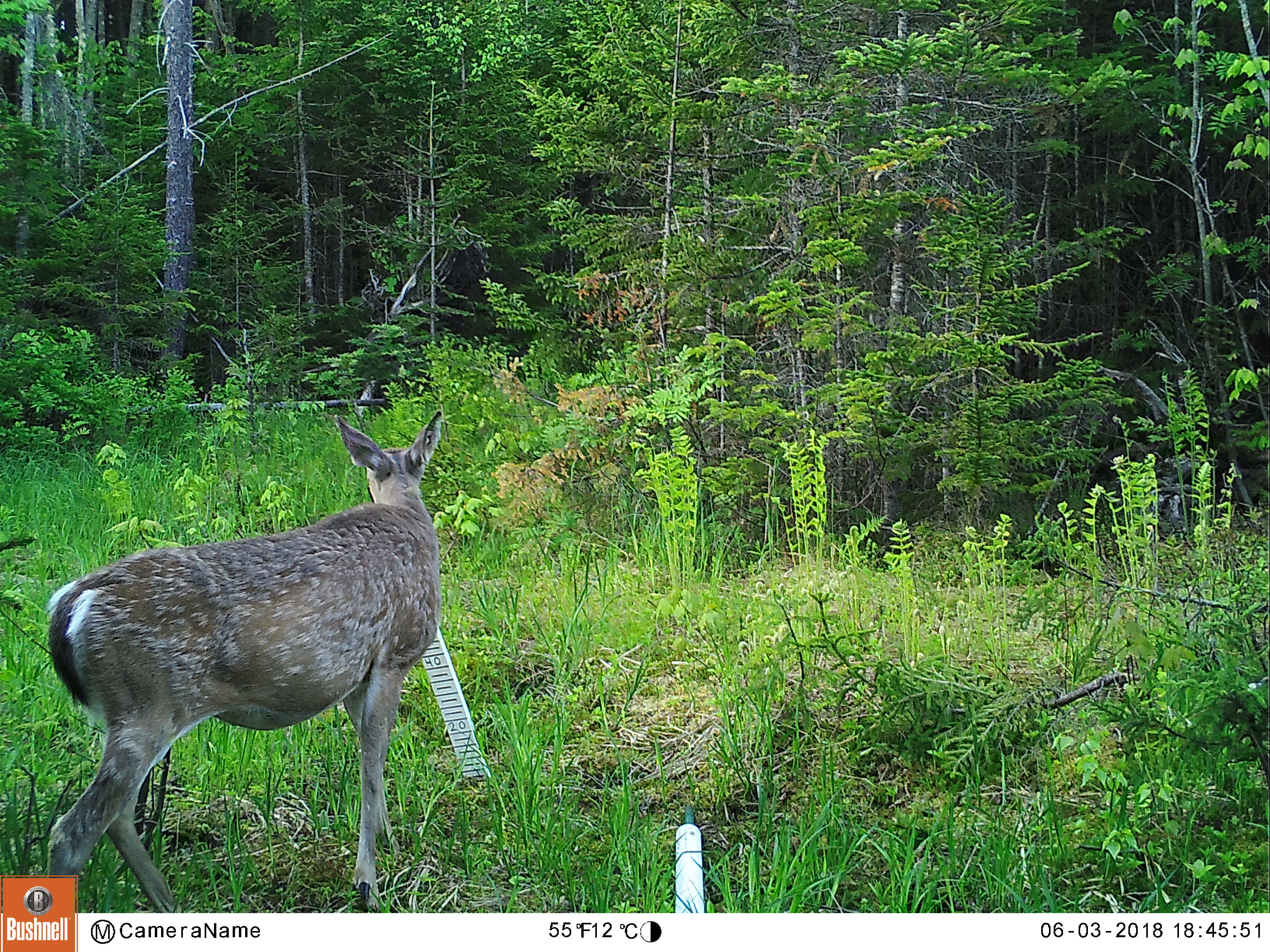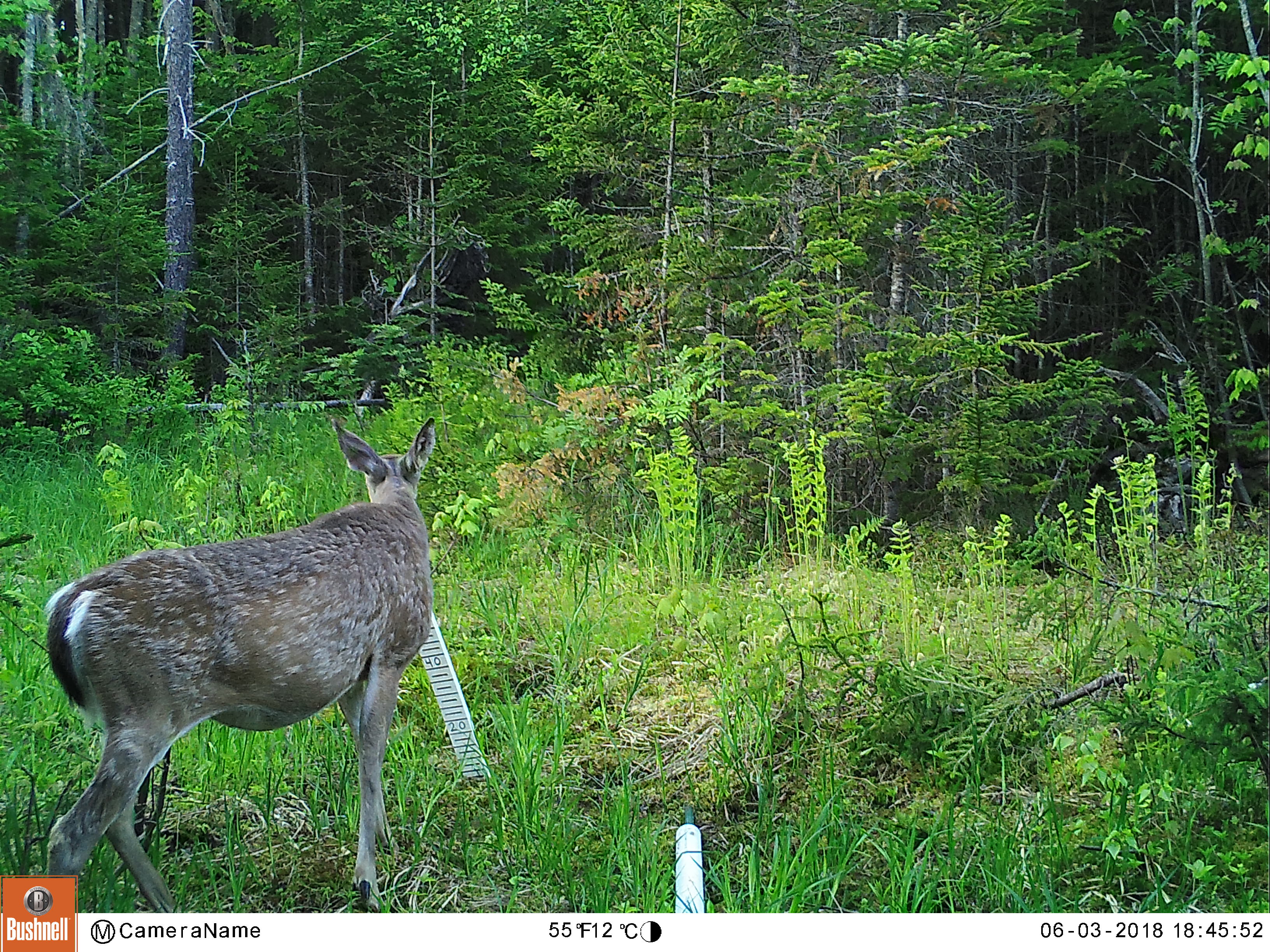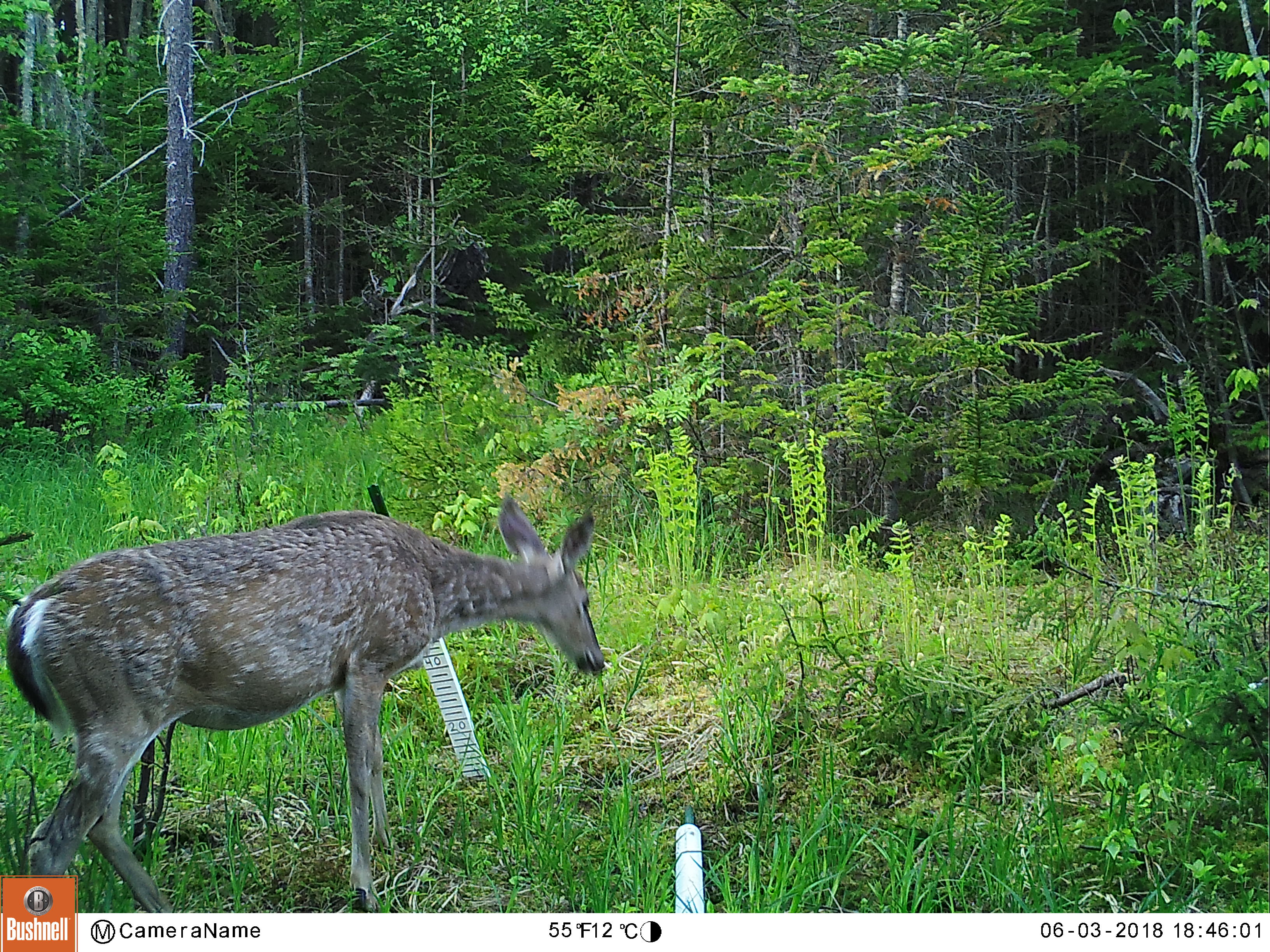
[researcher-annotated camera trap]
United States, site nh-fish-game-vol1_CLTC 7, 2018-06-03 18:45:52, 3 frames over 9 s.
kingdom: Animalia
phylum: Chordata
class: Mammalia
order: Artiodactyla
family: Cervidae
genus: Odocoileus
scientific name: Odocoileus virginianus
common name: white-tailed deer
White-tailed deer (Odocoileus virginianus).